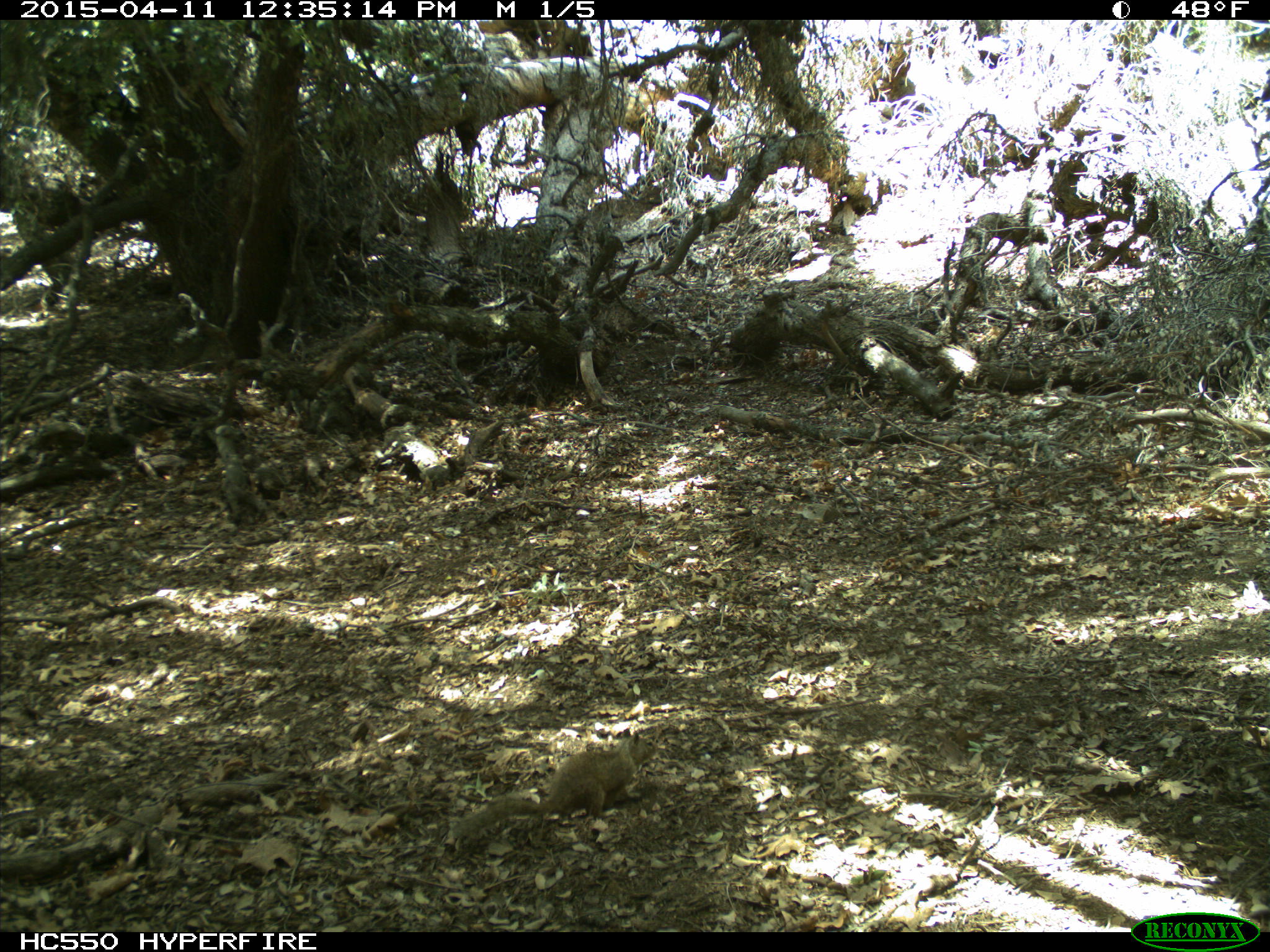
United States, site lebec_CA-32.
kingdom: Animalia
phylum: Chordata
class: Mammalia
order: Rodentia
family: Sciuridae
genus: Otospermophilus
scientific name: Otospermophilus beecheyi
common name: california ground squirrel